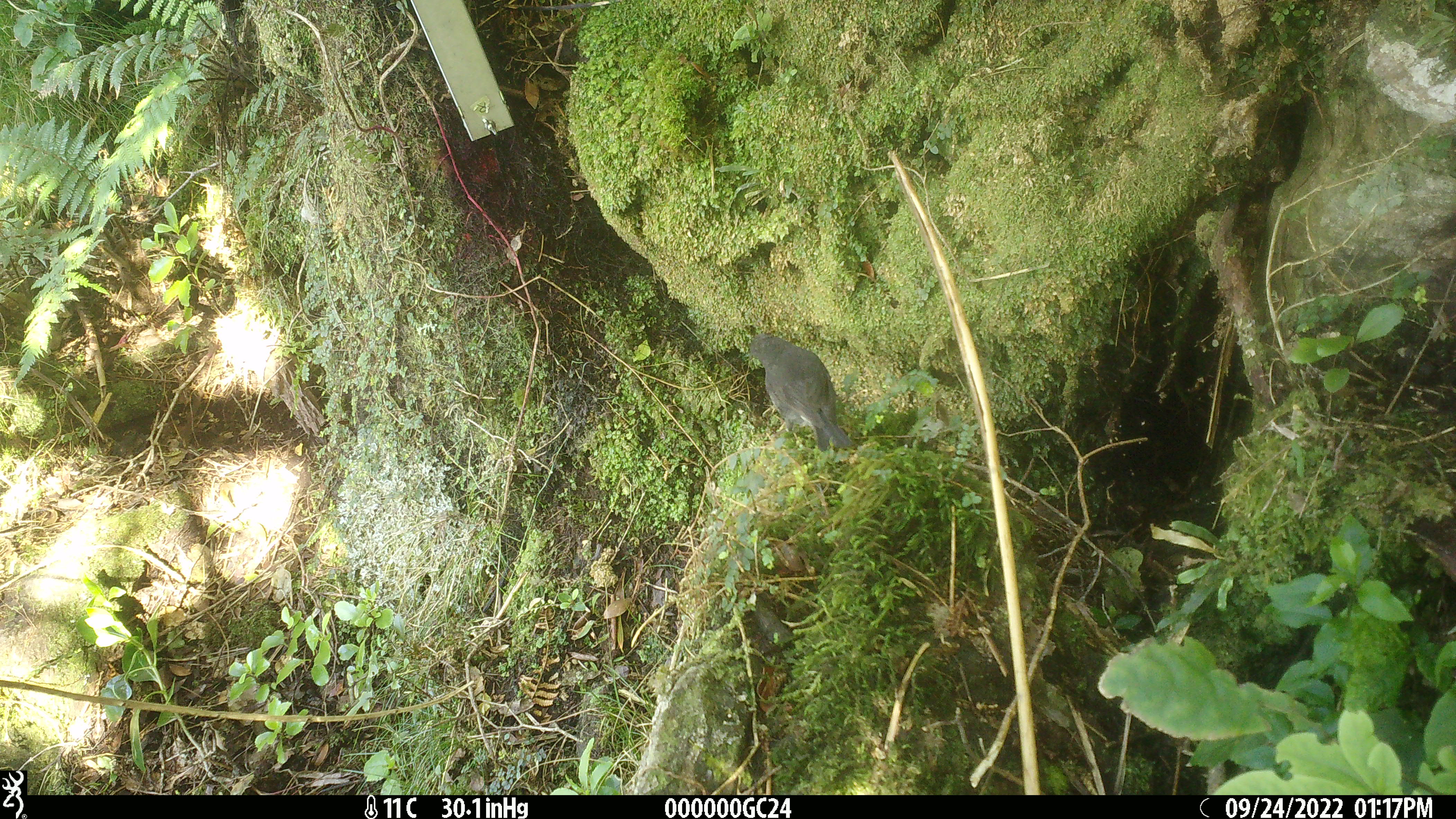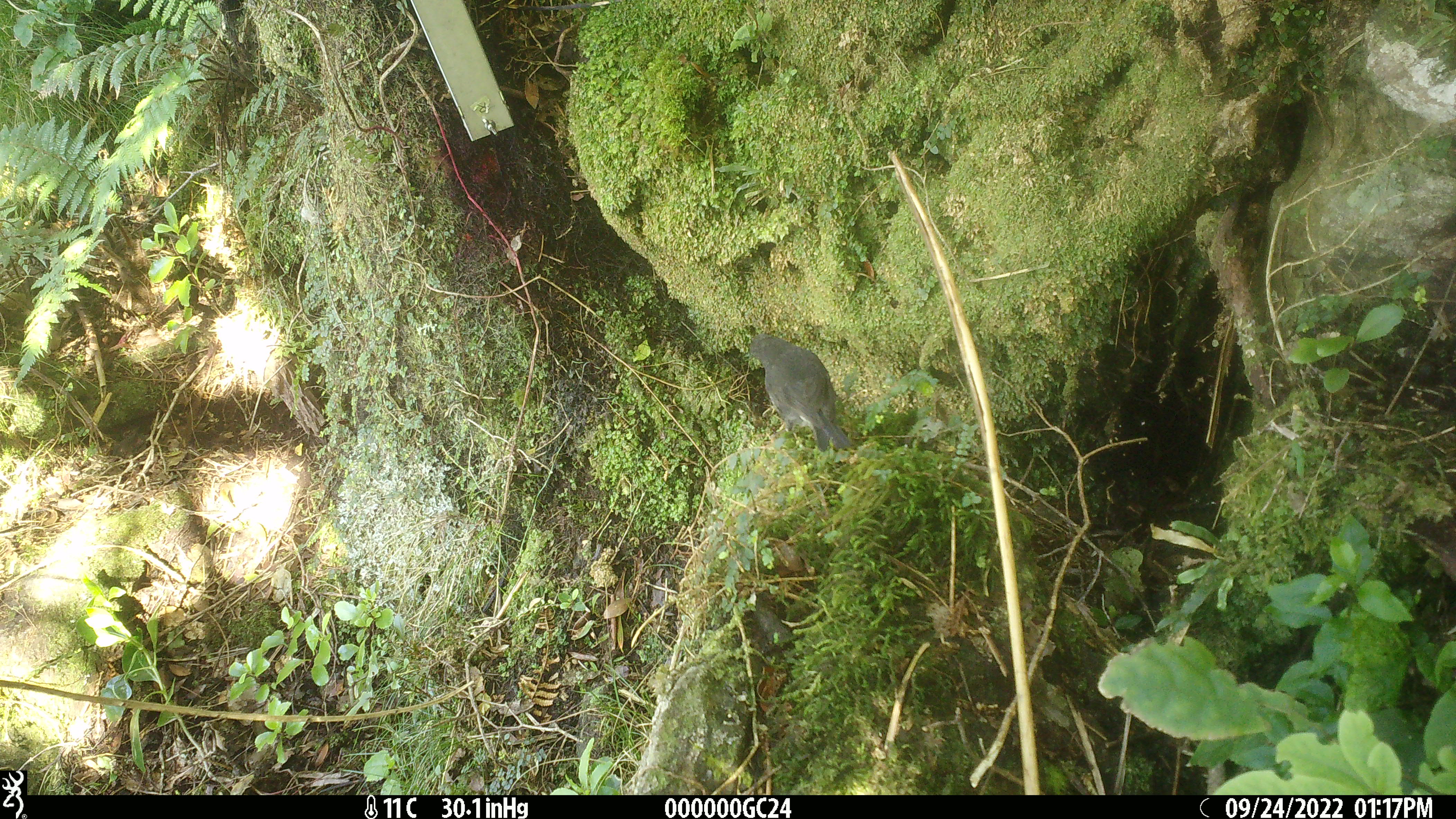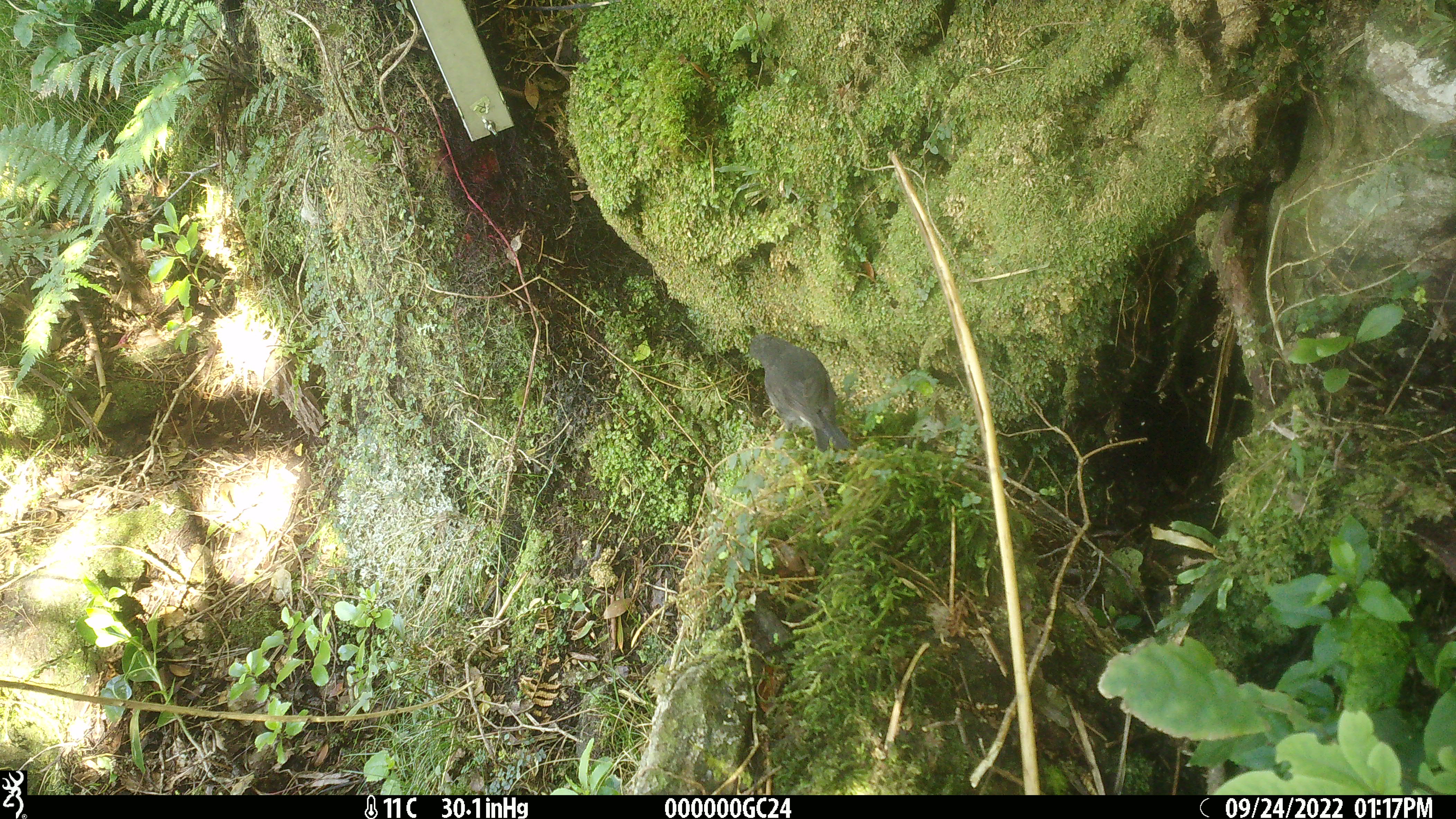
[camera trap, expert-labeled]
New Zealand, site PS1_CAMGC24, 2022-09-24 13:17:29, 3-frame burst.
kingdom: Animalia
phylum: Chordata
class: Aves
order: Passeriformes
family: Petroicidae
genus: Petroica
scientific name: Petroica australis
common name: new zealand robin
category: robin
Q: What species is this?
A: Robin (new zealand robin) (Petroica australis).